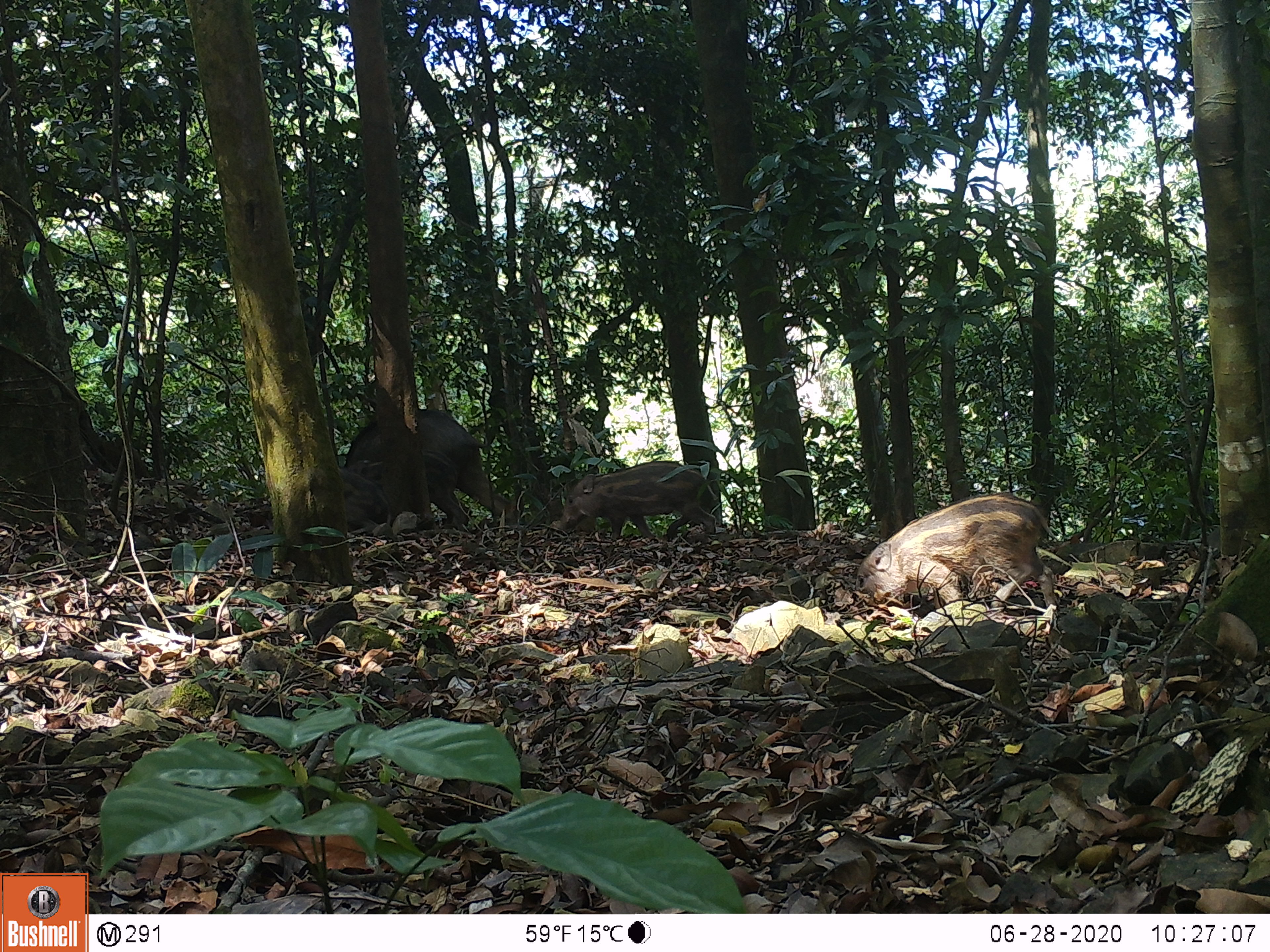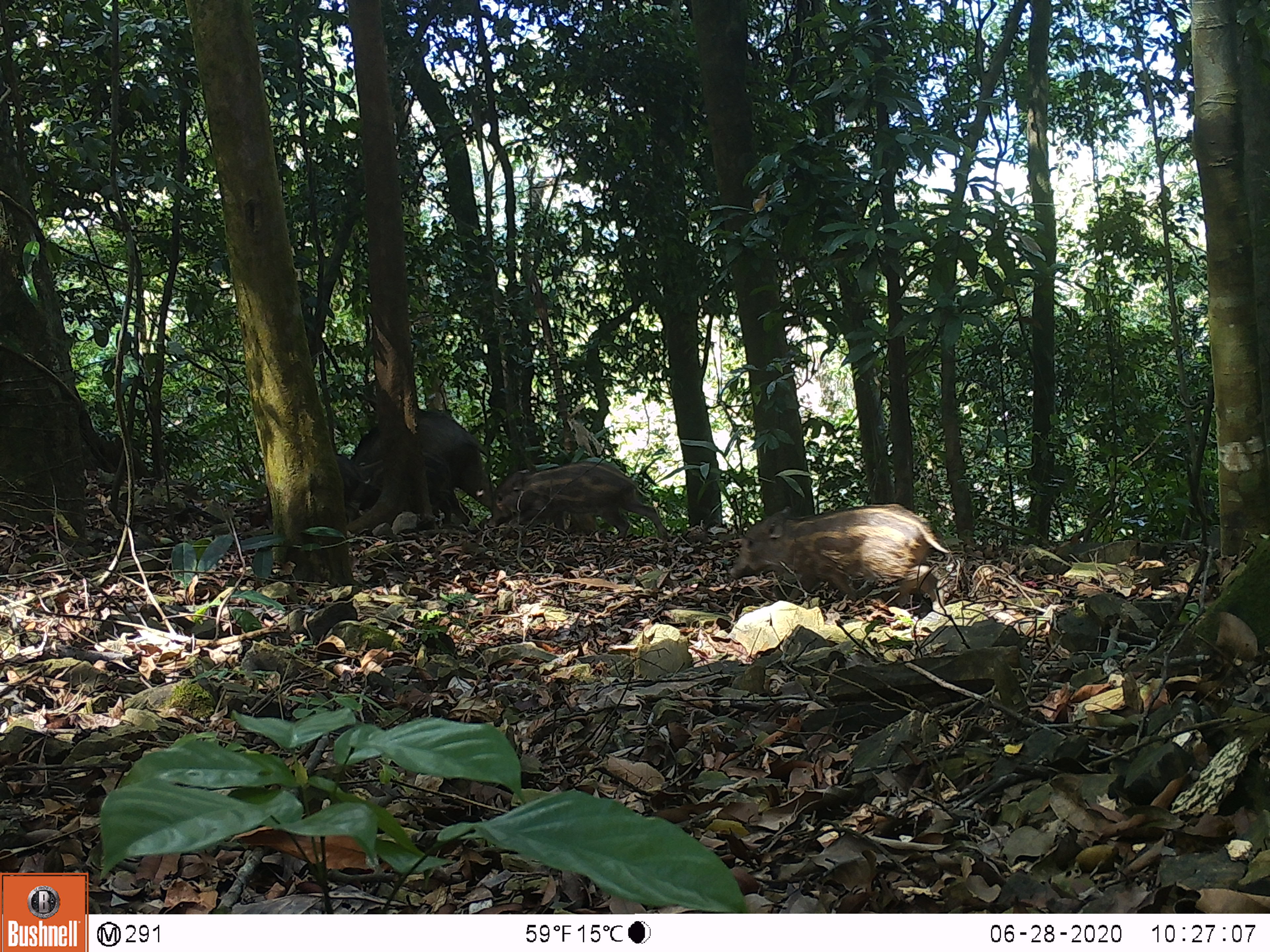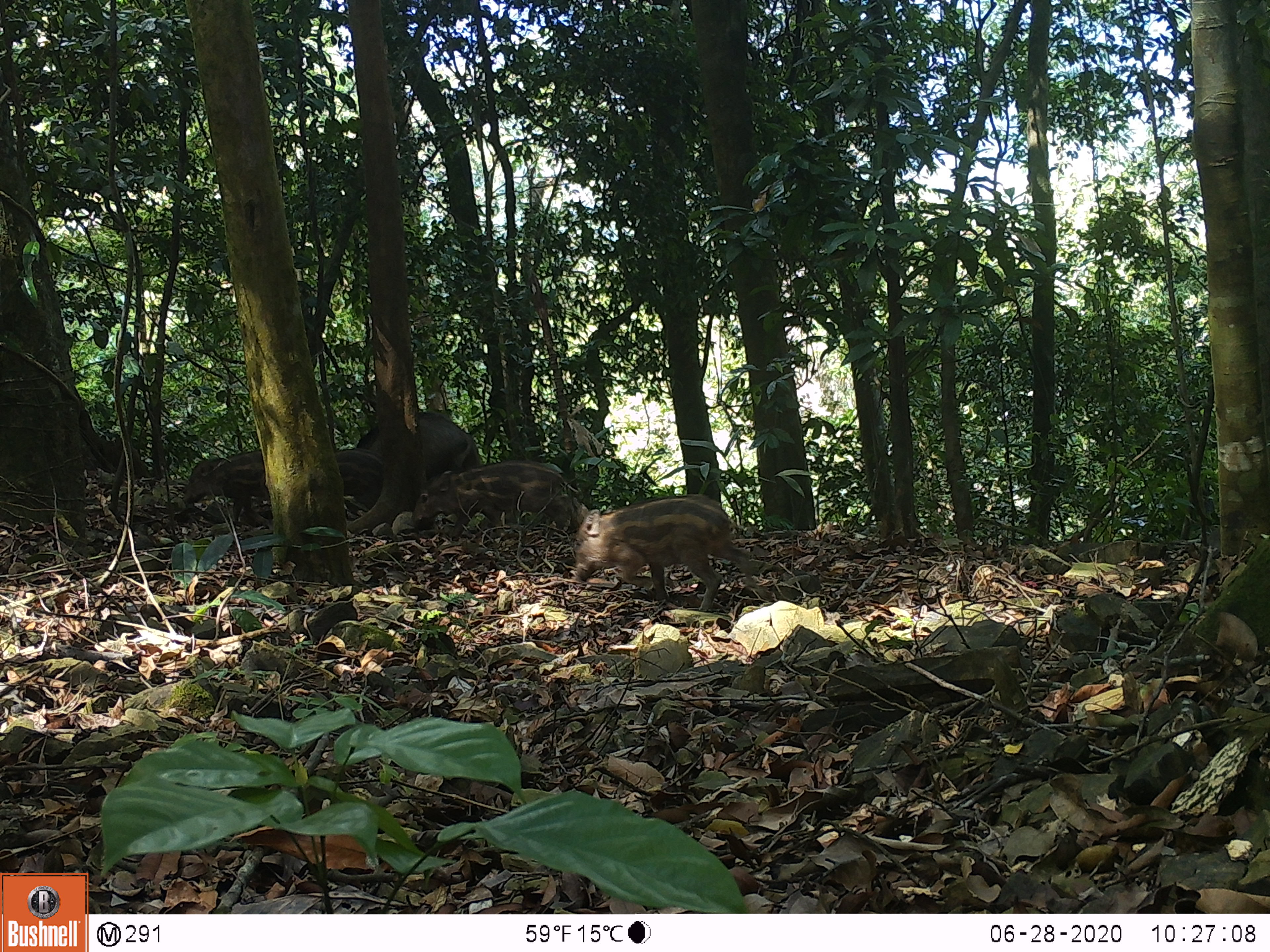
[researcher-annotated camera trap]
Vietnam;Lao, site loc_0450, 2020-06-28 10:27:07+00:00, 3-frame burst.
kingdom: Animalia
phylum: Chordata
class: Mammalia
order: Artiodactyla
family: Suidae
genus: Sus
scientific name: Sus scrofa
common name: eurasian wild pig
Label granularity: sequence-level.